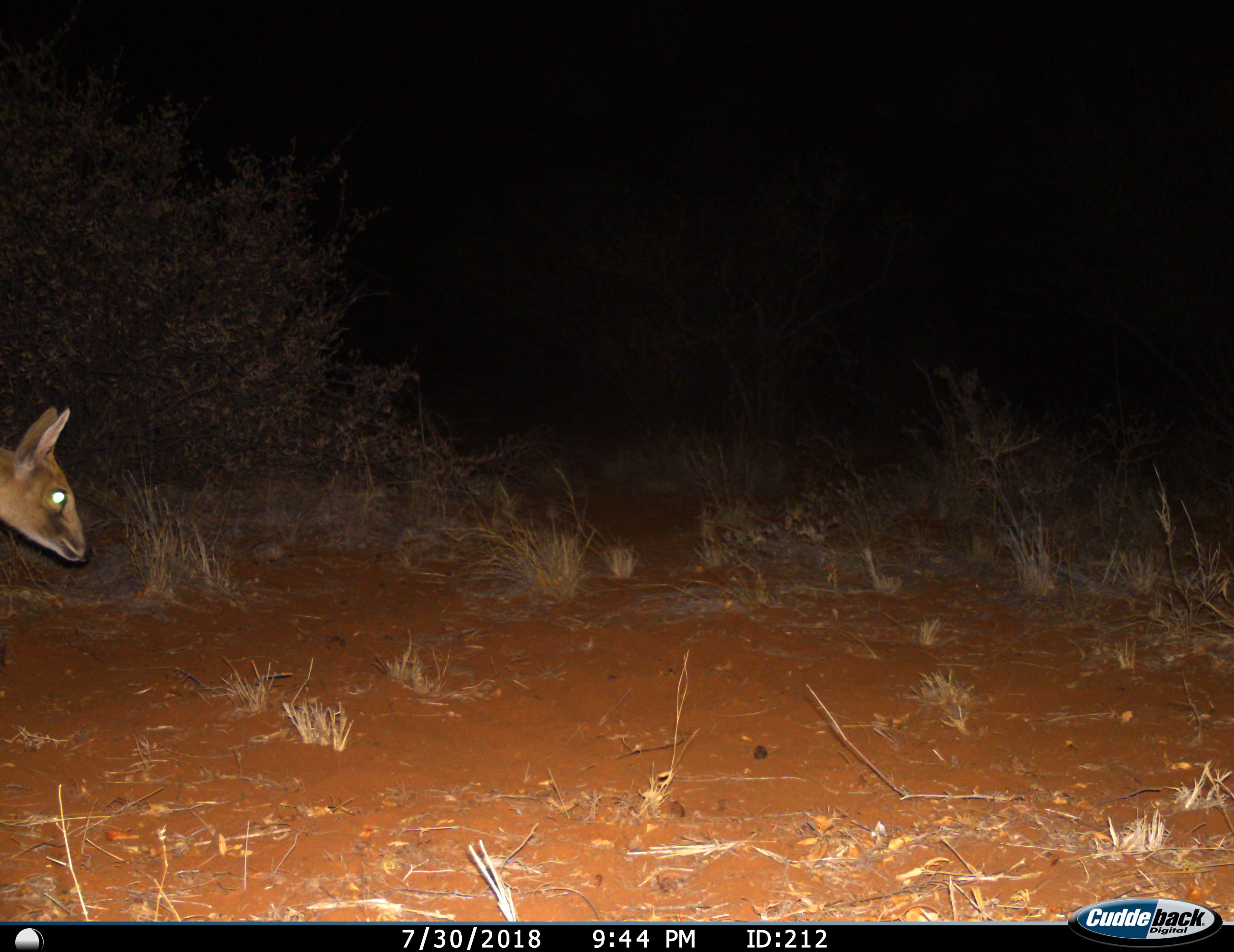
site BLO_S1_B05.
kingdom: Animalia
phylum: Chordata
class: Mammalia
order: Artiodactyla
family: Bovidae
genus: Sylvicapra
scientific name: Sylvicapra grimmia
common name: common duiker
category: duikercommongrey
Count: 1.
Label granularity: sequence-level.